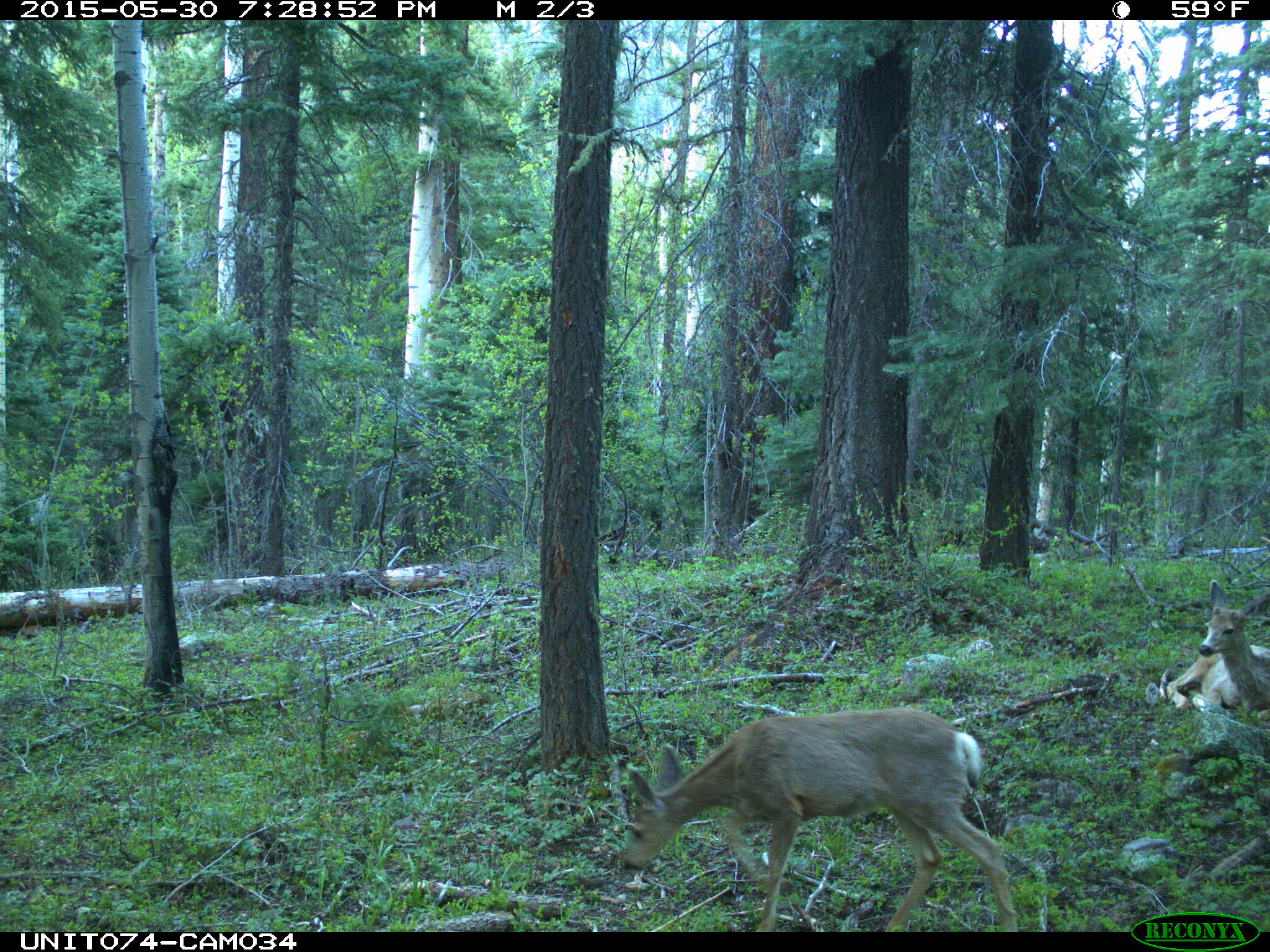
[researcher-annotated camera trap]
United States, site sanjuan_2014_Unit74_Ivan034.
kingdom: Animalia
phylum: Chordata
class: Mammalia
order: Artiodactyla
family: Cervidae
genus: Odocoileus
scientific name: Odocoileus hemionus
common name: mule deer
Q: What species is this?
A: Odocoileus hemionus (mule deer).